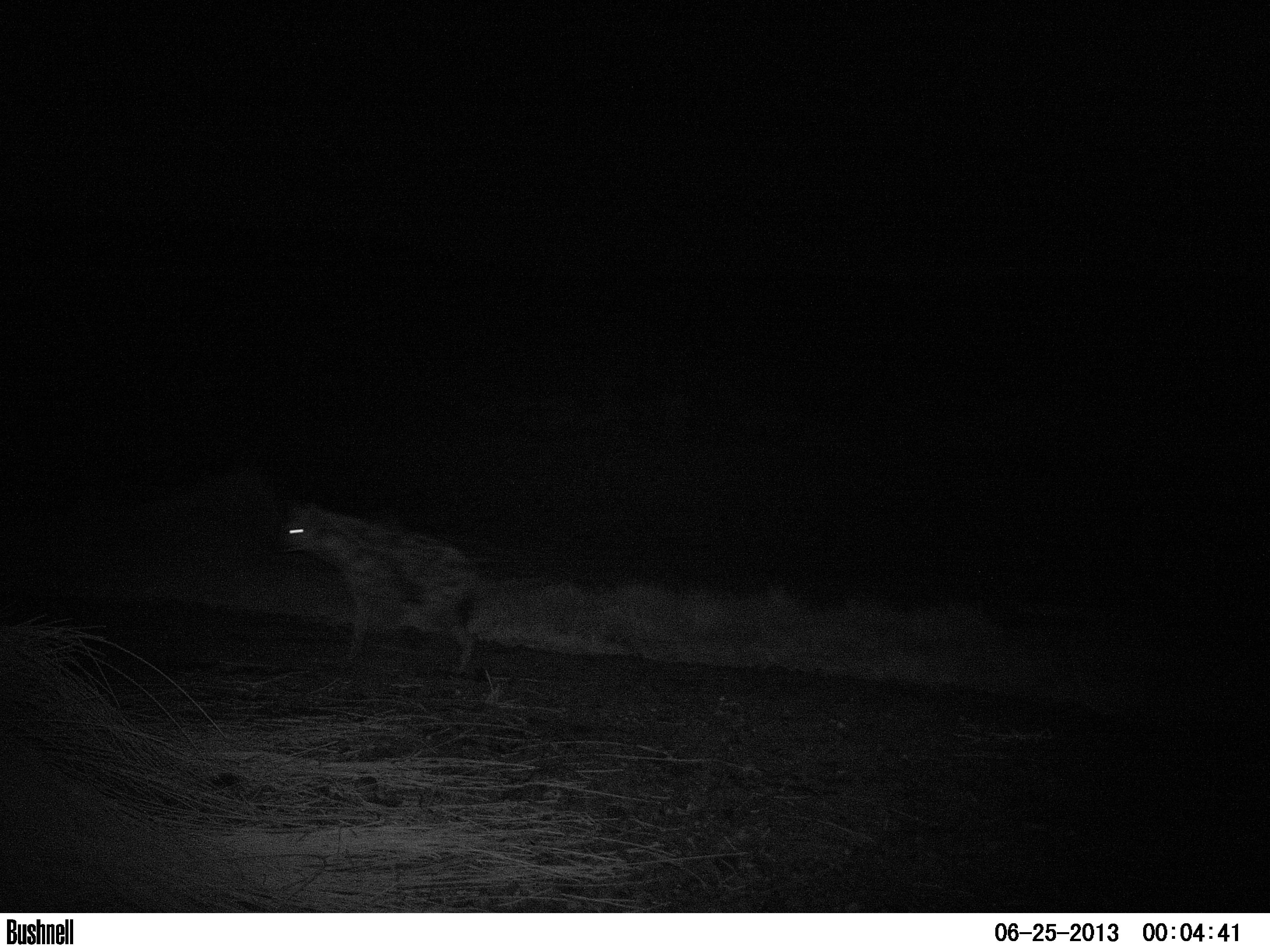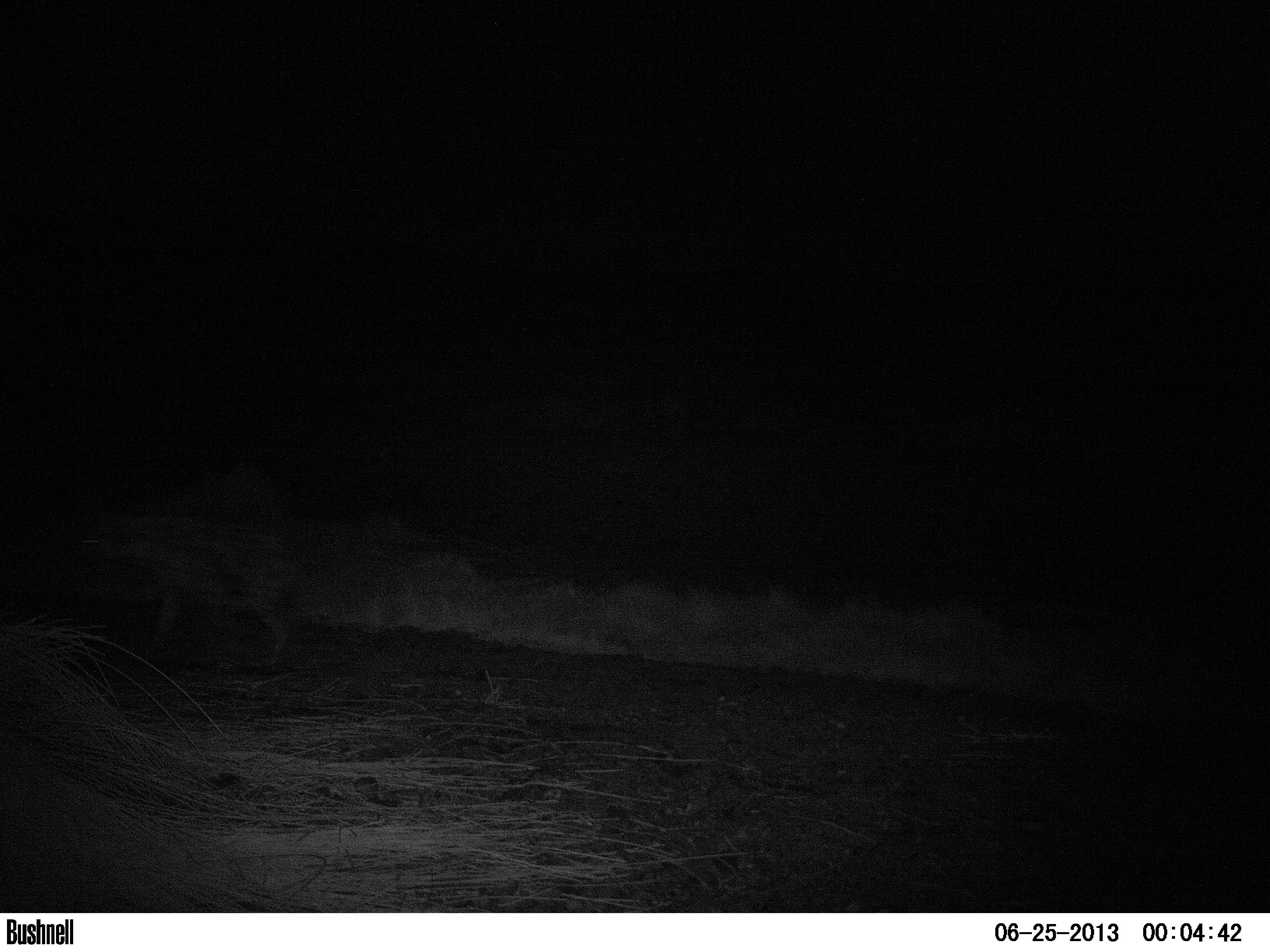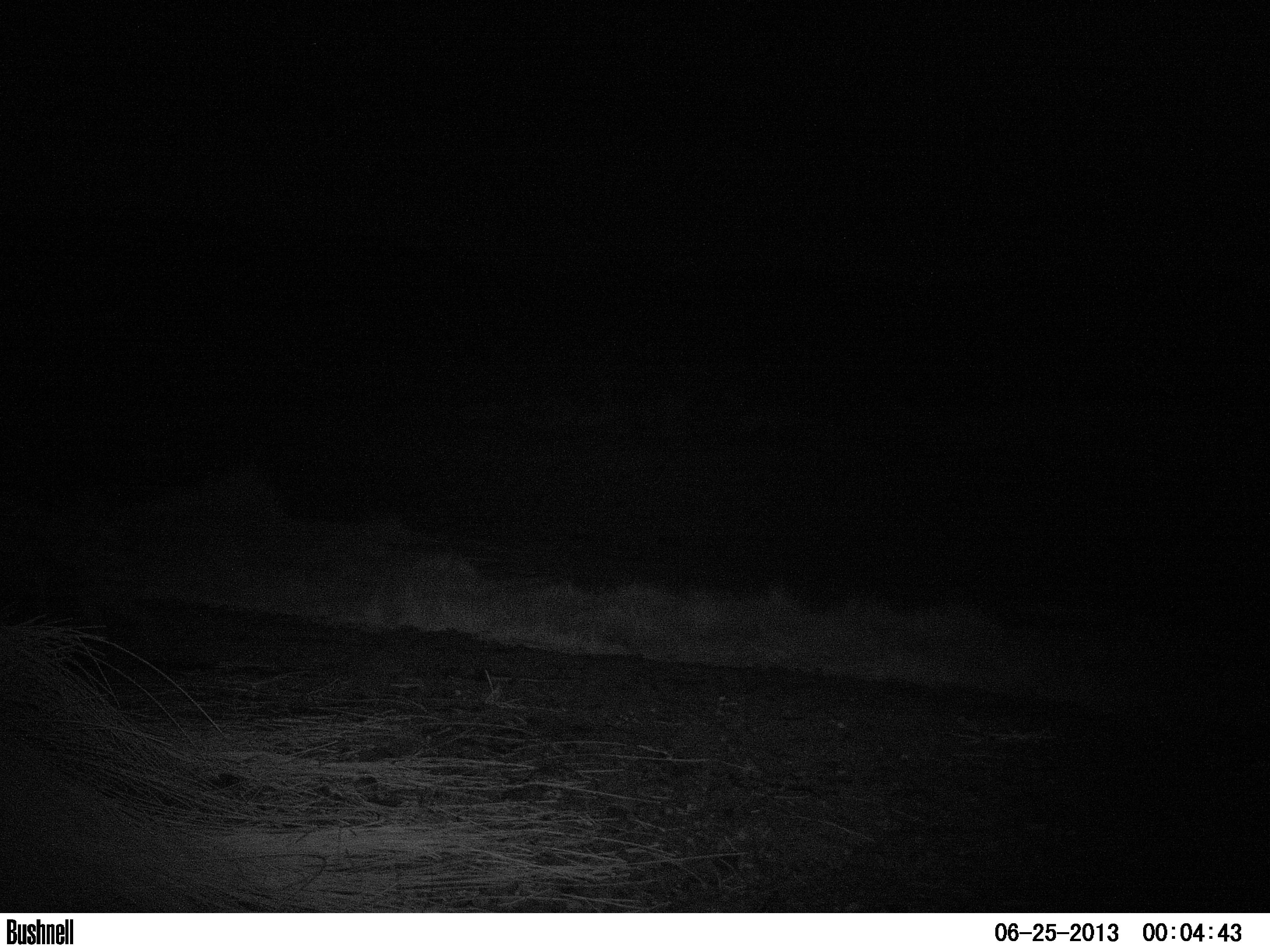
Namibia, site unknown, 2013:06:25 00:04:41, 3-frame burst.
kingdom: Animalia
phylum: Chordata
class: Mammalia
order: Carnivora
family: Hyaenidae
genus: Crocuta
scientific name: Crocuta crocuta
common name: spotted hyena